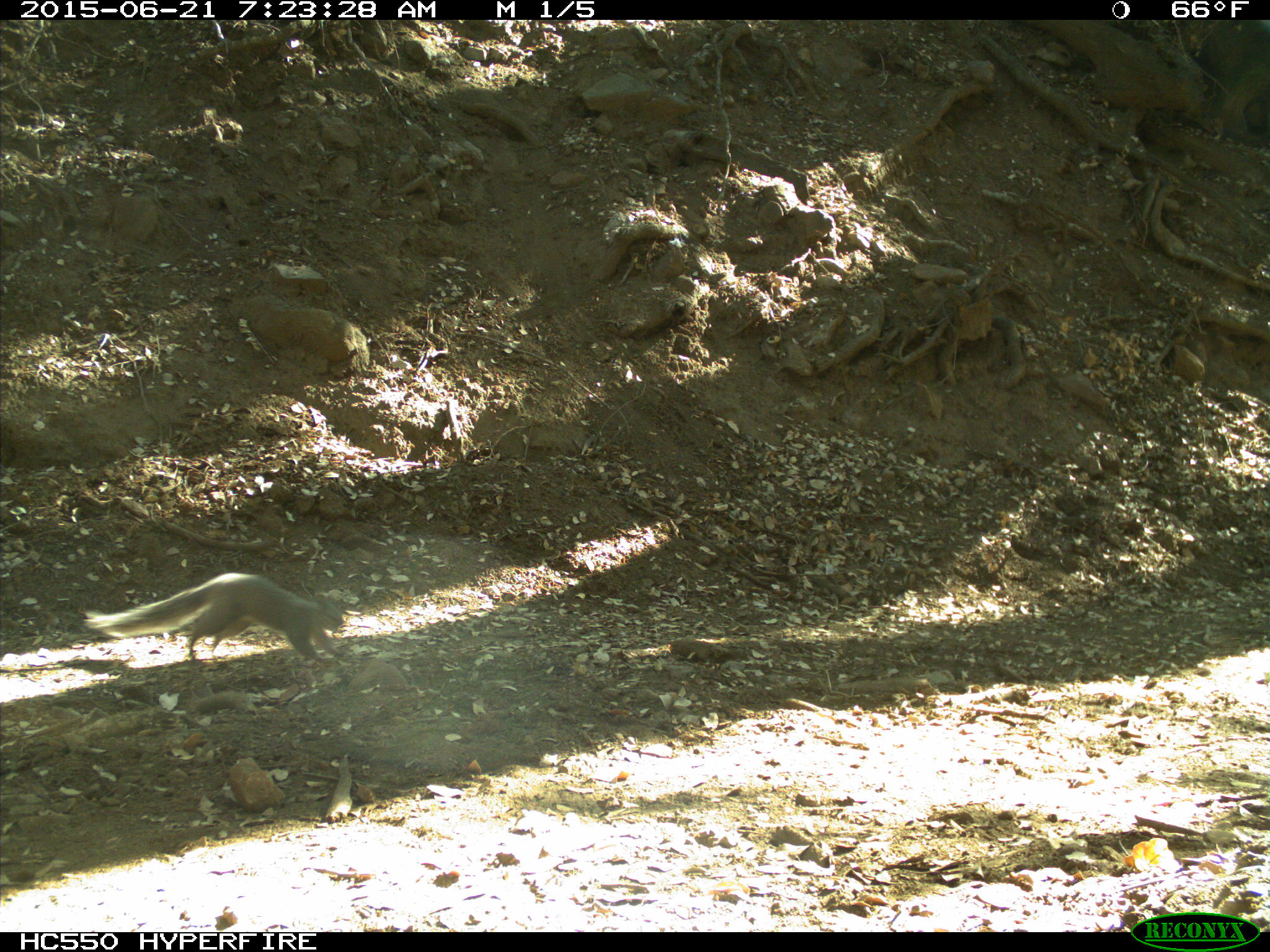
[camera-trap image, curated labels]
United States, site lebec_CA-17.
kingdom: Animalia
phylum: Chordata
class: Mammalia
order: Rodentia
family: Sciuridae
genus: Sciurus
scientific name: Sciurus carolinensis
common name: eastern gray squirrel